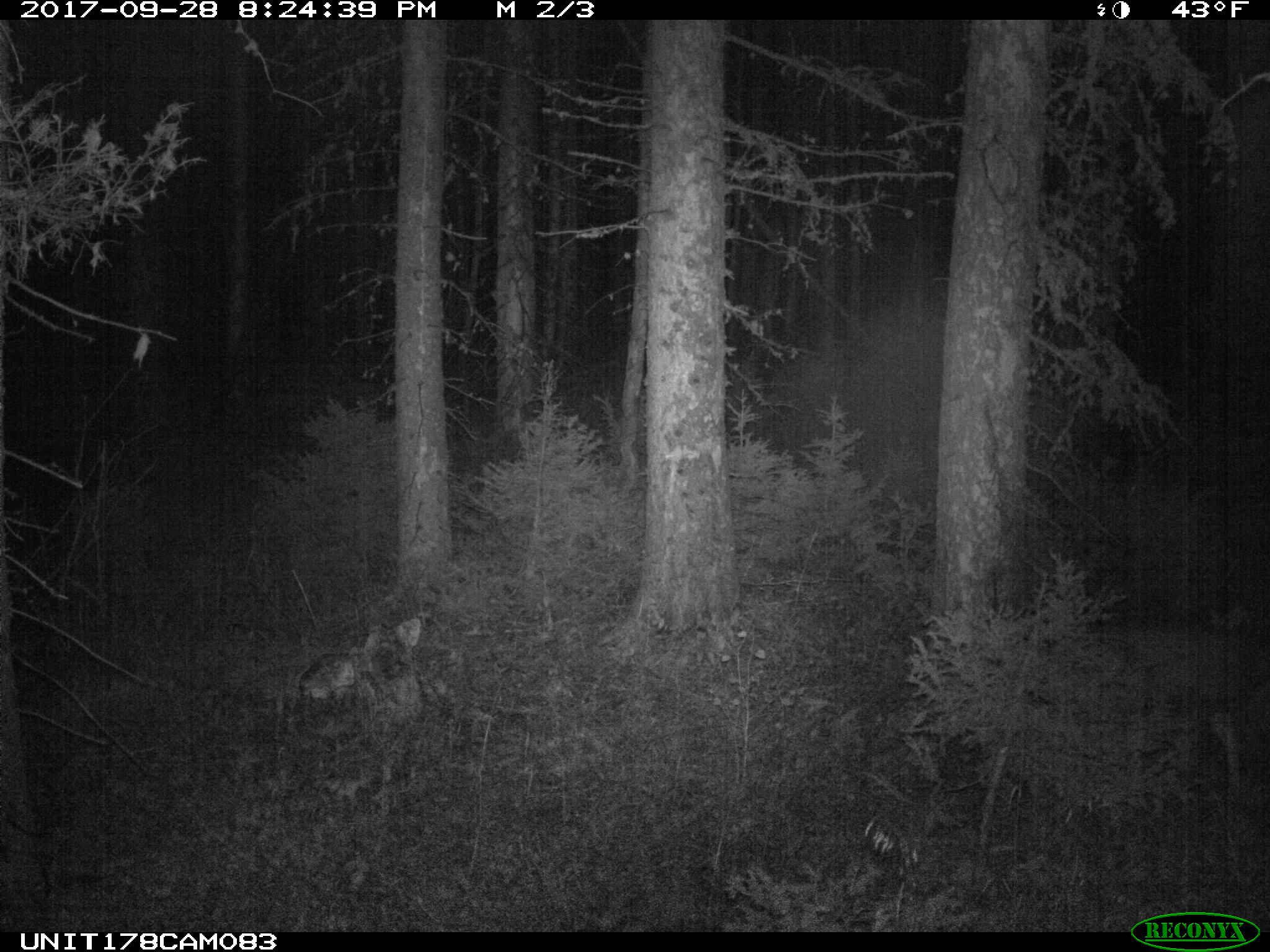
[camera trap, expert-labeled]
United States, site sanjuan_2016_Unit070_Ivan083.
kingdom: Animalia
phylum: Chordata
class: Mammalia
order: Artiodactyla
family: Cervidae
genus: Odocoileus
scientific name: Odocoileus hemionus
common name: mule deer